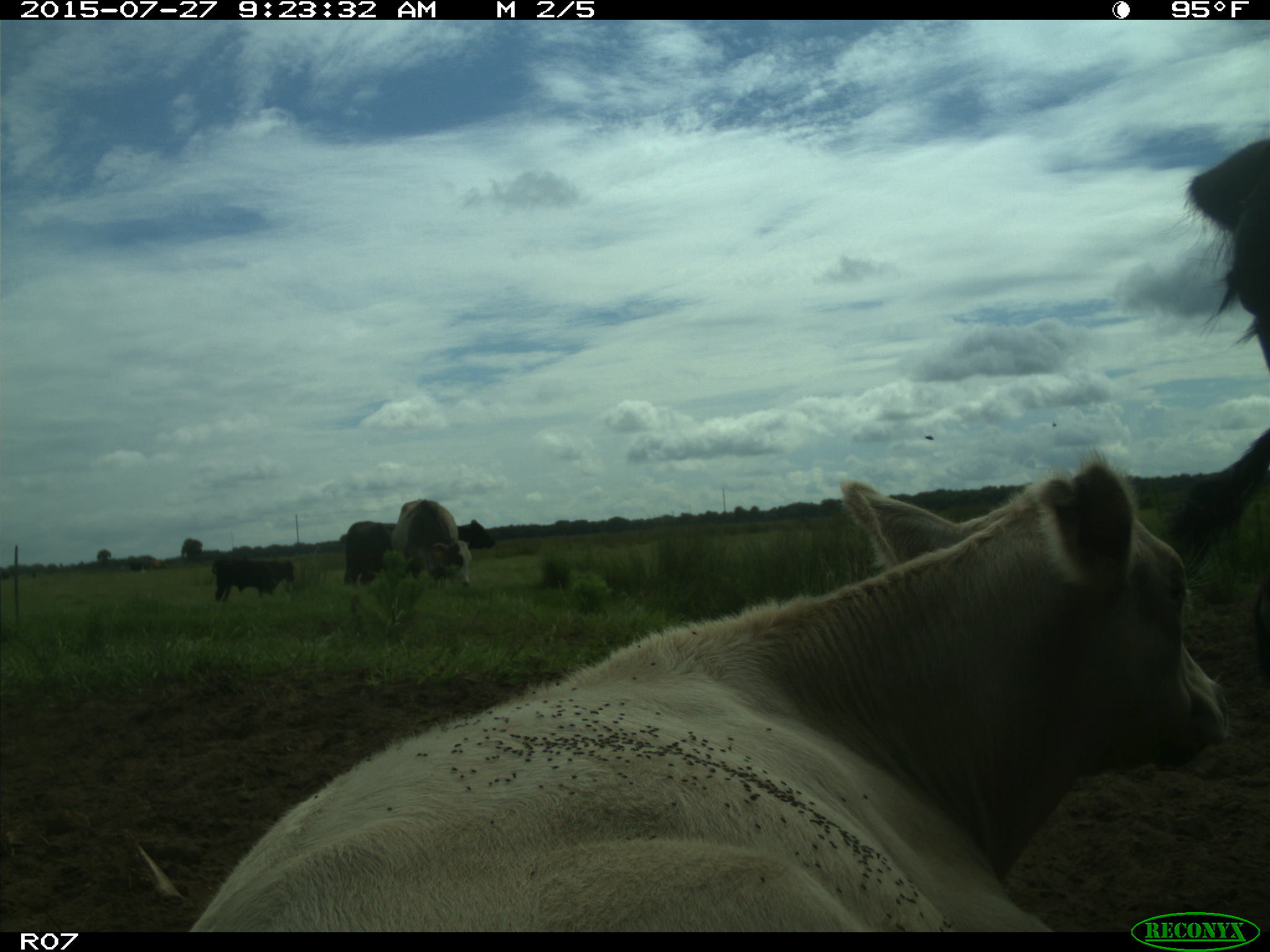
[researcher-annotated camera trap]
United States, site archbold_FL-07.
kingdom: Animalia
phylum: Chordata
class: Mammalia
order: Artiodactyla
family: Bovidae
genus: Bos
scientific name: Bos taurus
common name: domestic cow